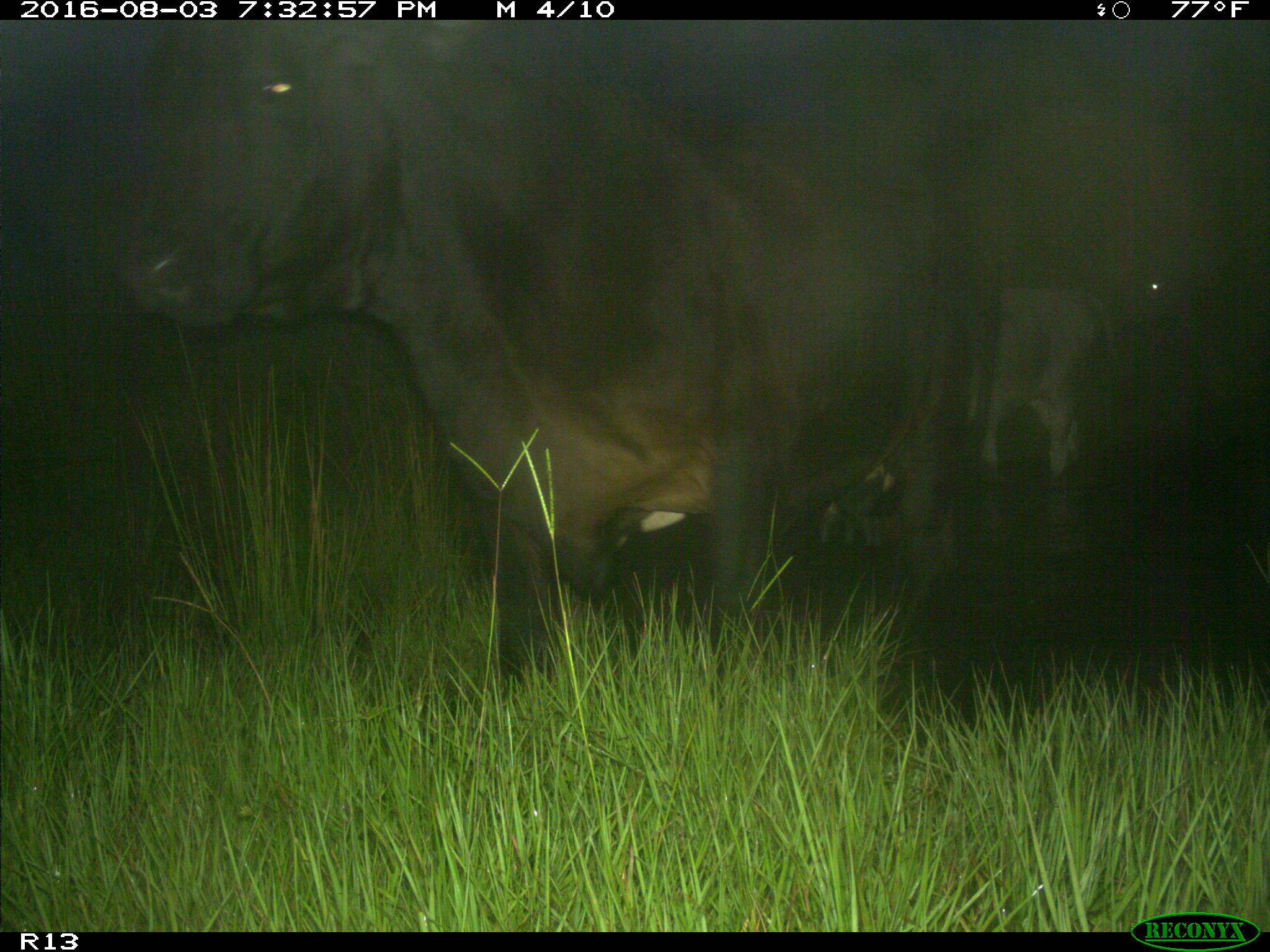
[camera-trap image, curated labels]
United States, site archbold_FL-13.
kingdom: Animalia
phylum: Chordata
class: Mammalia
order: Artiodactyla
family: Bovidae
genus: Bos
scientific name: Bos taurus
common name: domestic cow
Bos taurus (domestic cow).